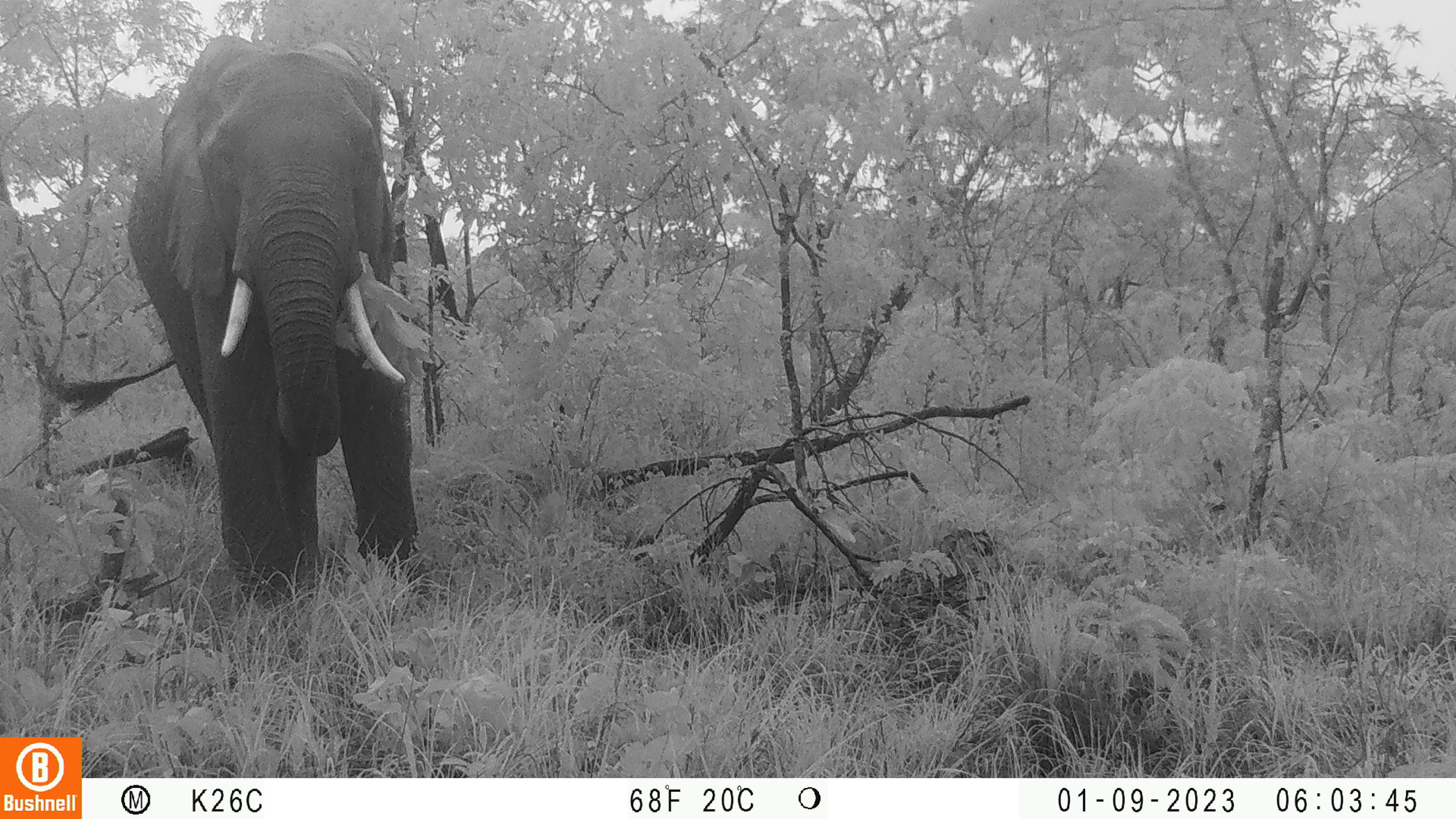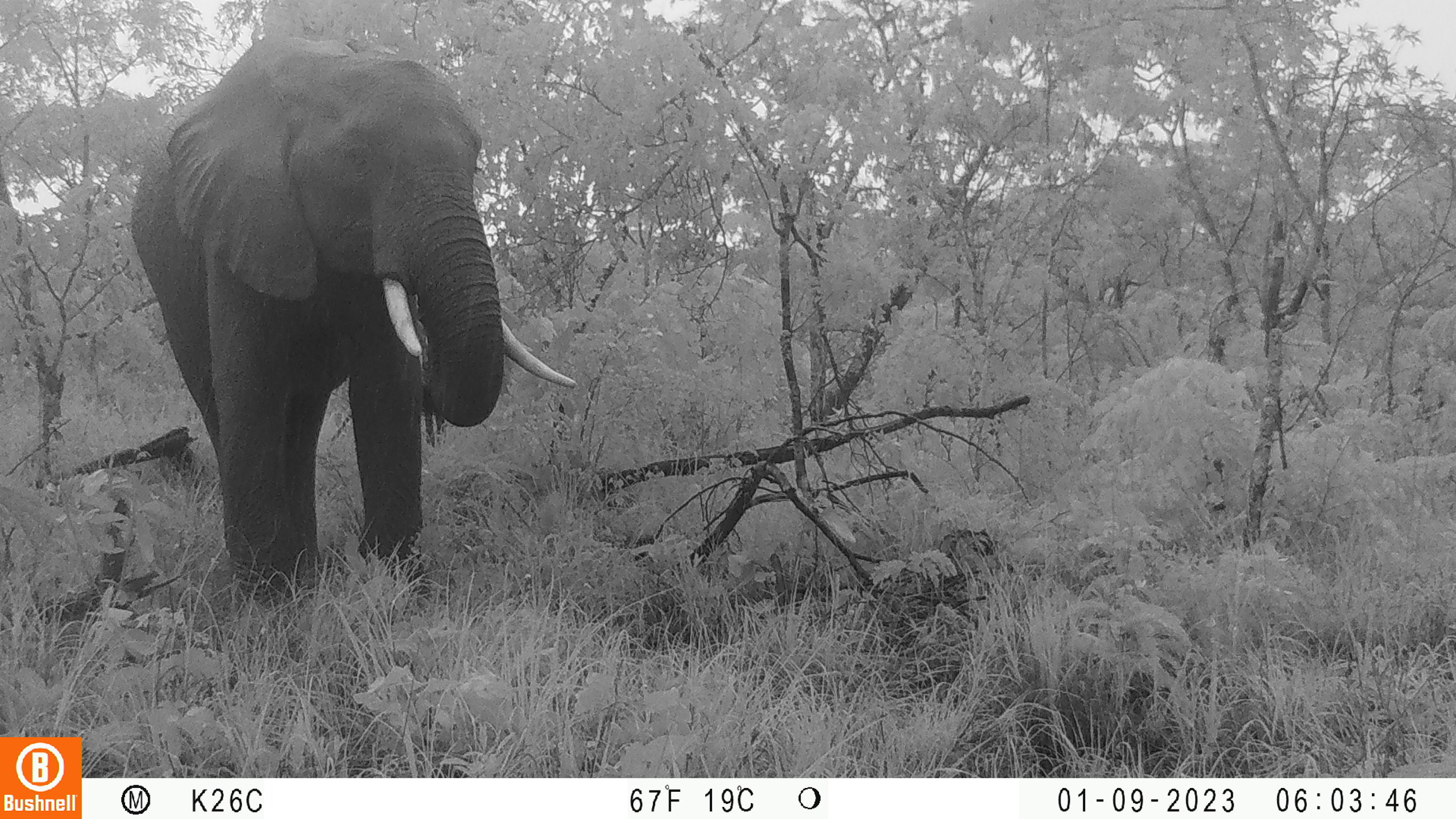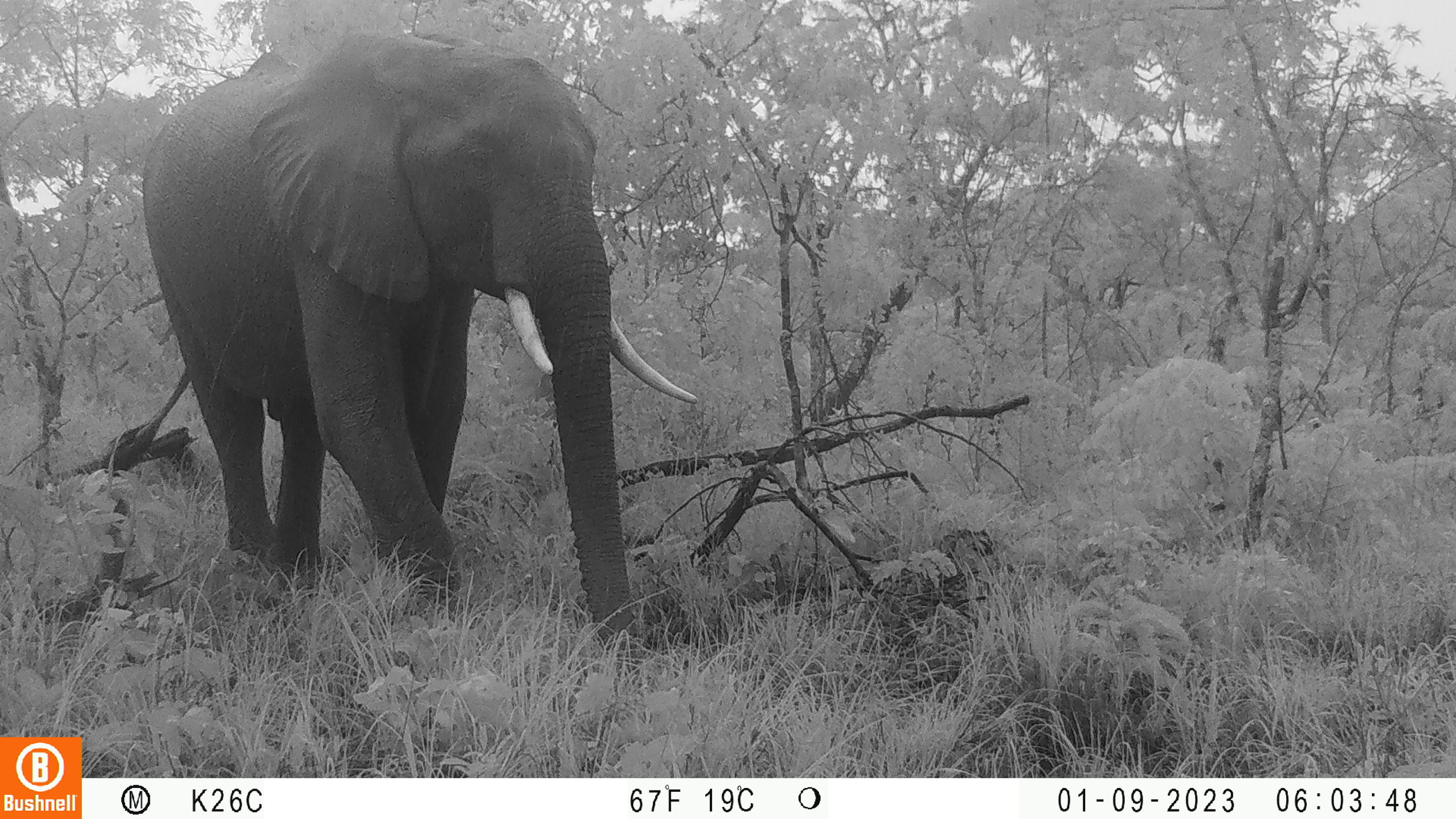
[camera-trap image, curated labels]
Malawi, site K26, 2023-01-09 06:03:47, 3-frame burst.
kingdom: Animalia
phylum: Chordata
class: Mammalia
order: Proboscidea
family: Elephantidae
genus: Loxodonta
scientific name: Loxodonta africana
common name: african savanna elephant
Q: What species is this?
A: African savanna elephant (Loxodonta africana).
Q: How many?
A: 1.